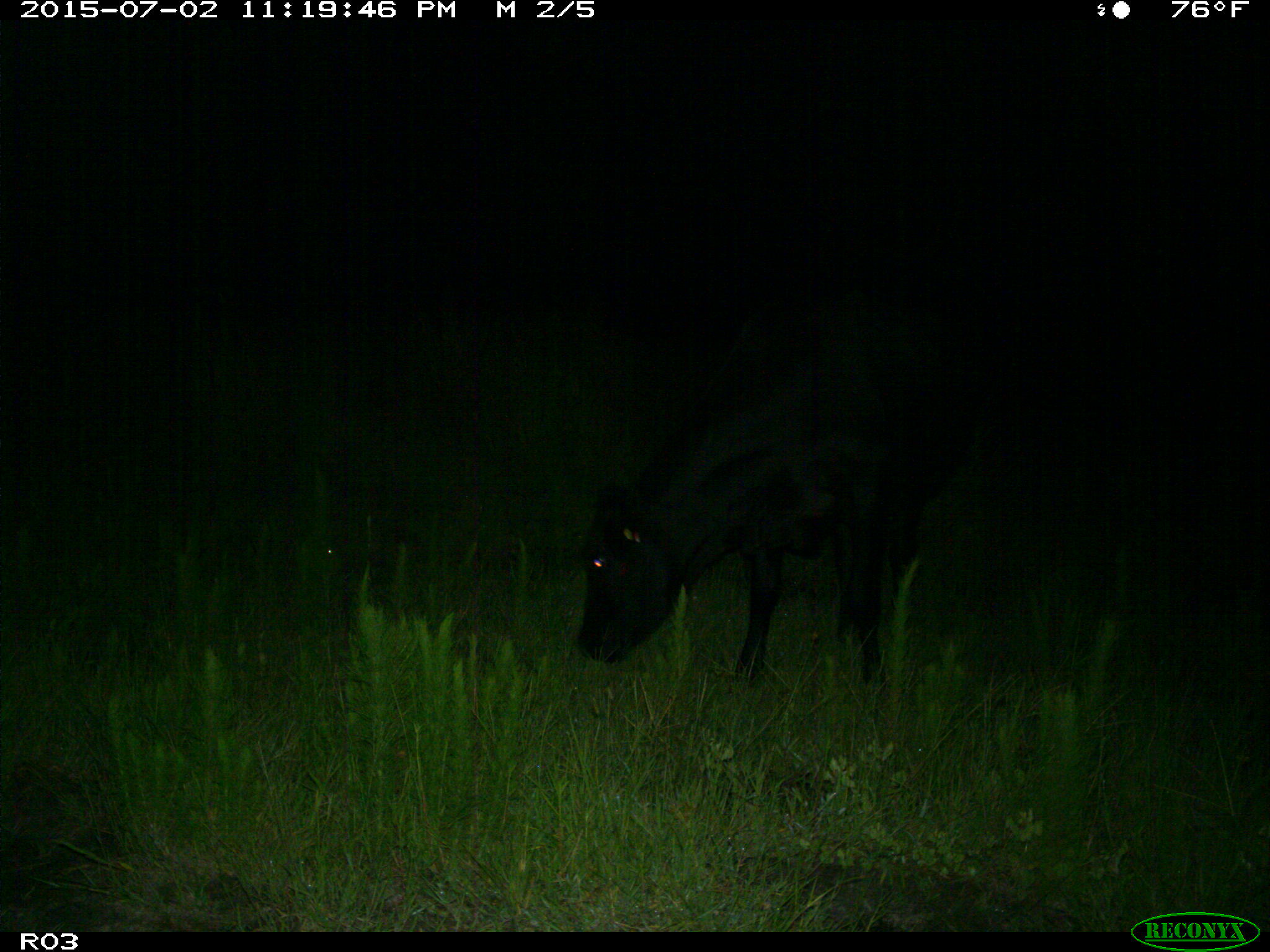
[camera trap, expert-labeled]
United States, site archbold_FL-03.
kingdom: Animalia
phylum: Chordata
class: Mammalia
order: Artiodactyla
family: Bovidae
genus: Bos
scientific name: Bos taurus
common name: domestic cow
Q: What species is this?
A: Bos taurus (domestic cow).